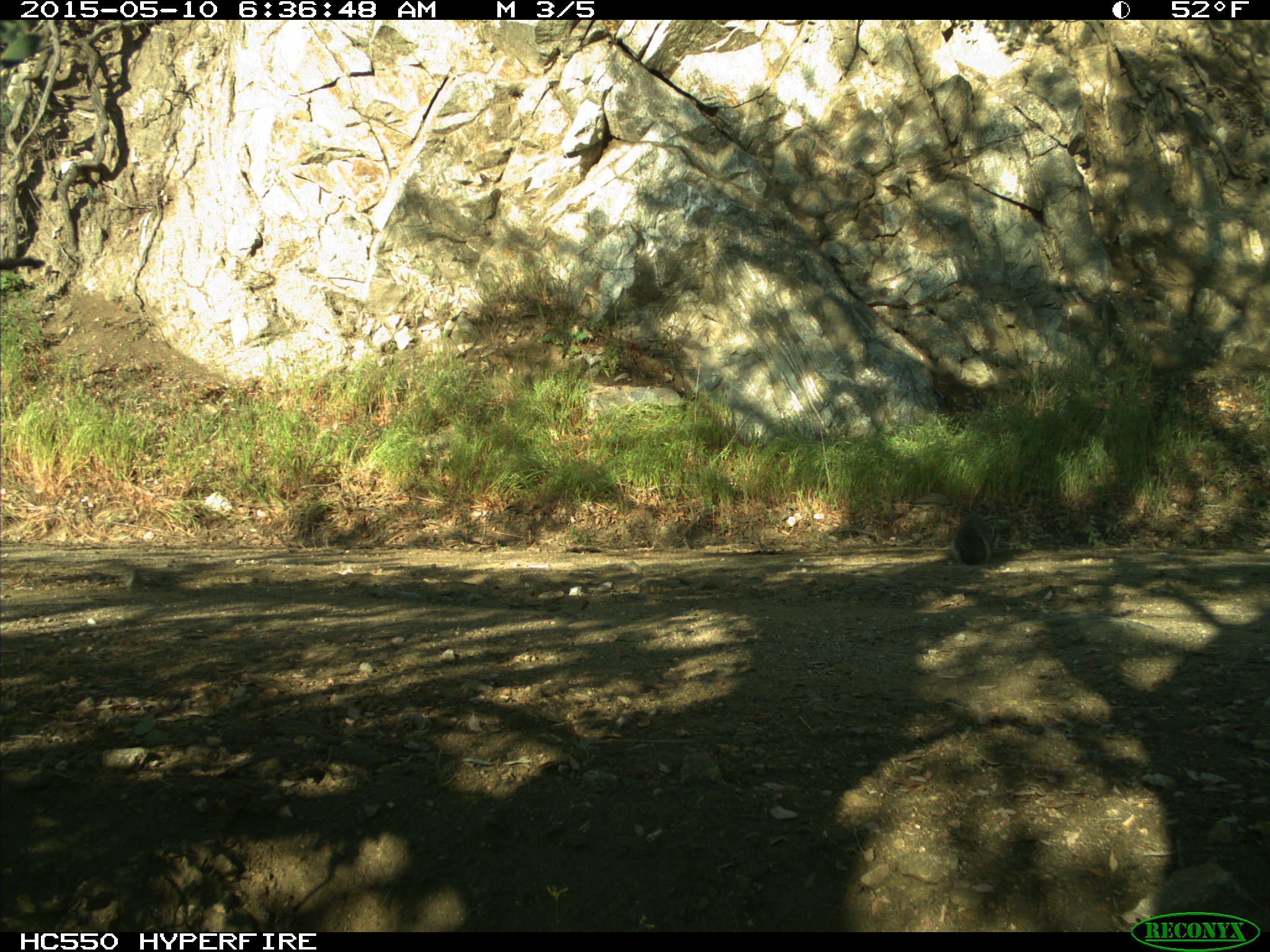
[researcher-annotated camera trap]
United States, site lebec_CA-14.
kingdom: Animalia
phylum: Chordata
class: Mammalia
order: Rodentia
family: Sciuridae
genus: Sciurus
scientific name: Sciurus carolinensis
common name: eastern gray squirrel